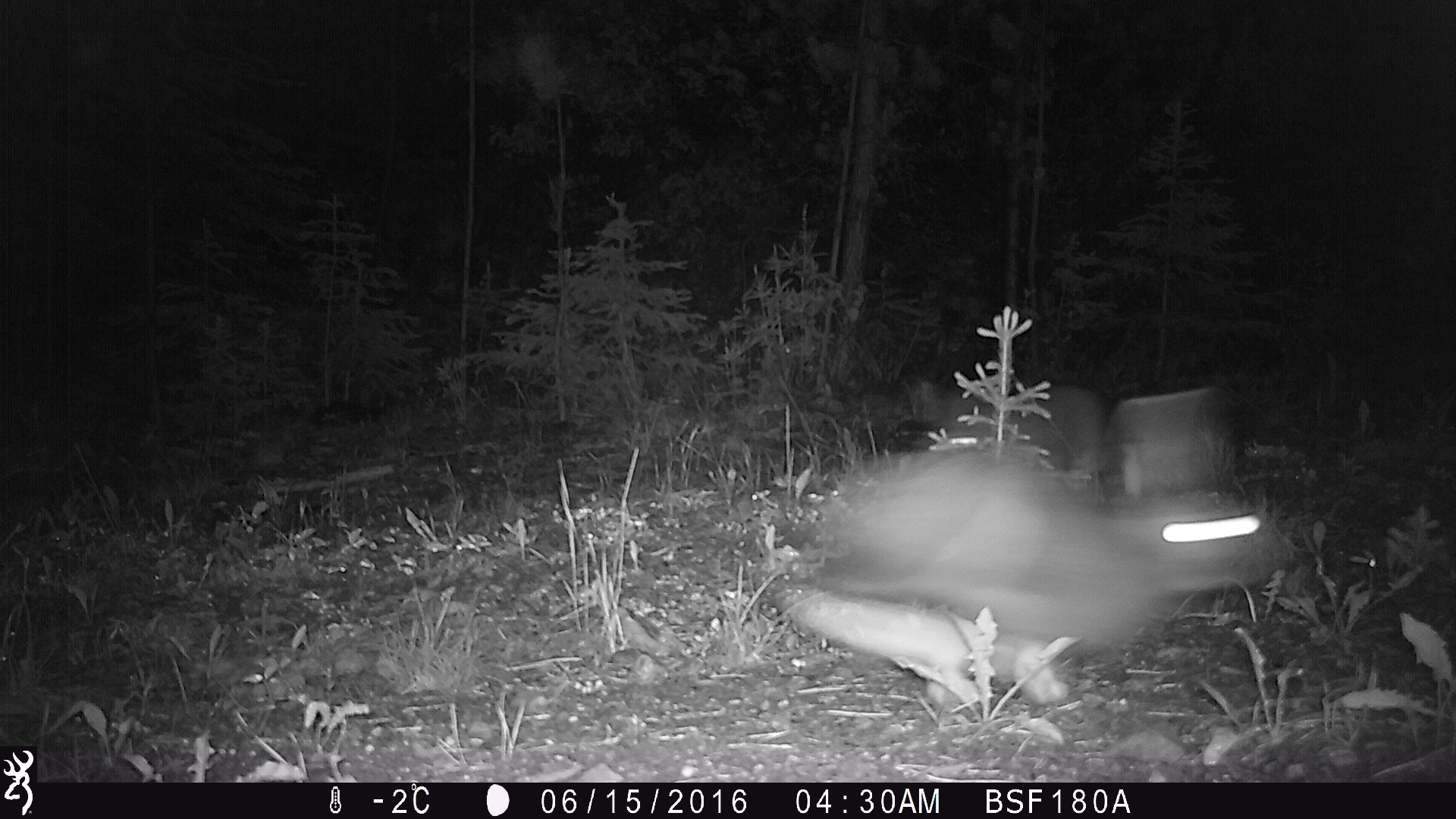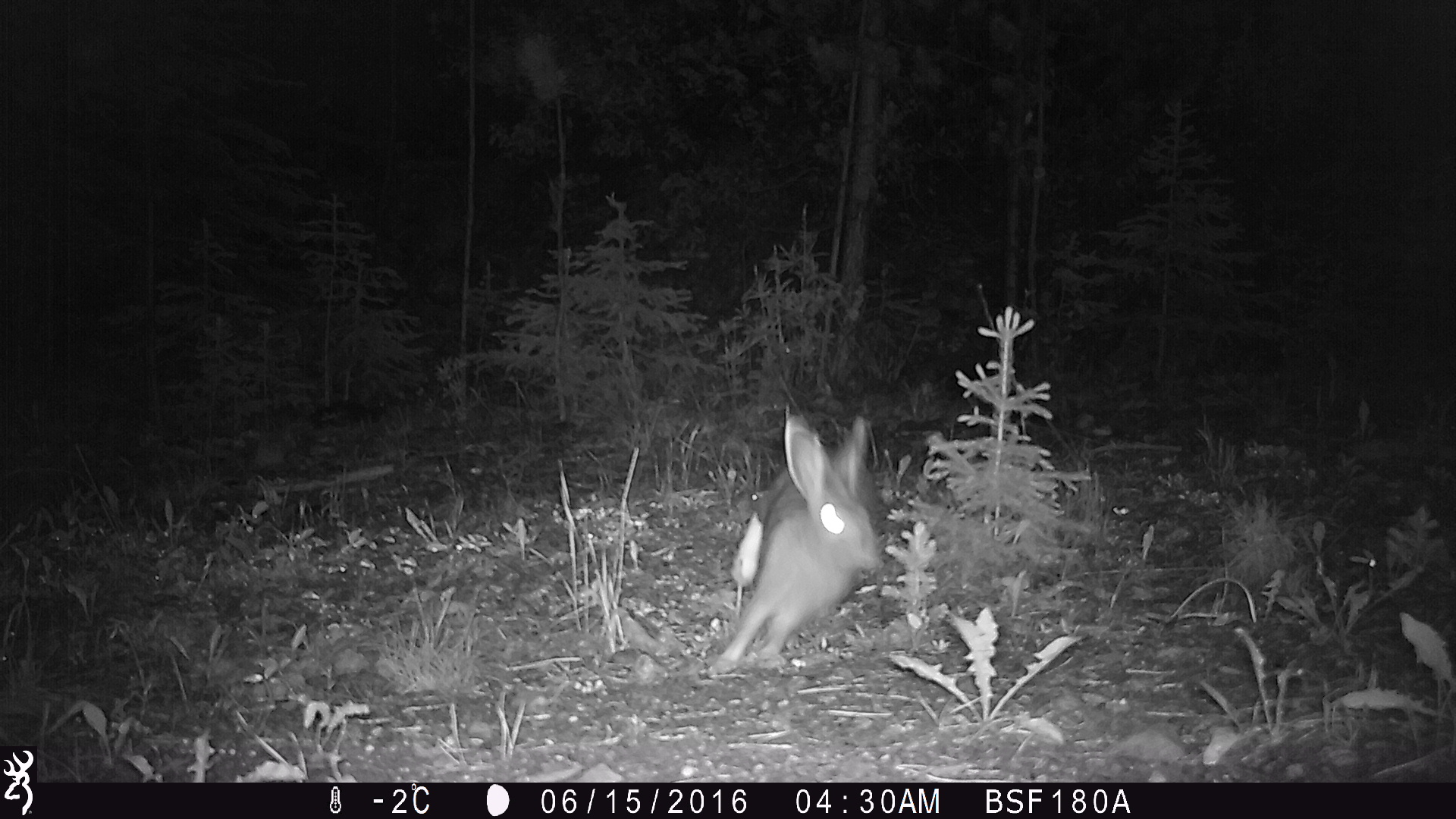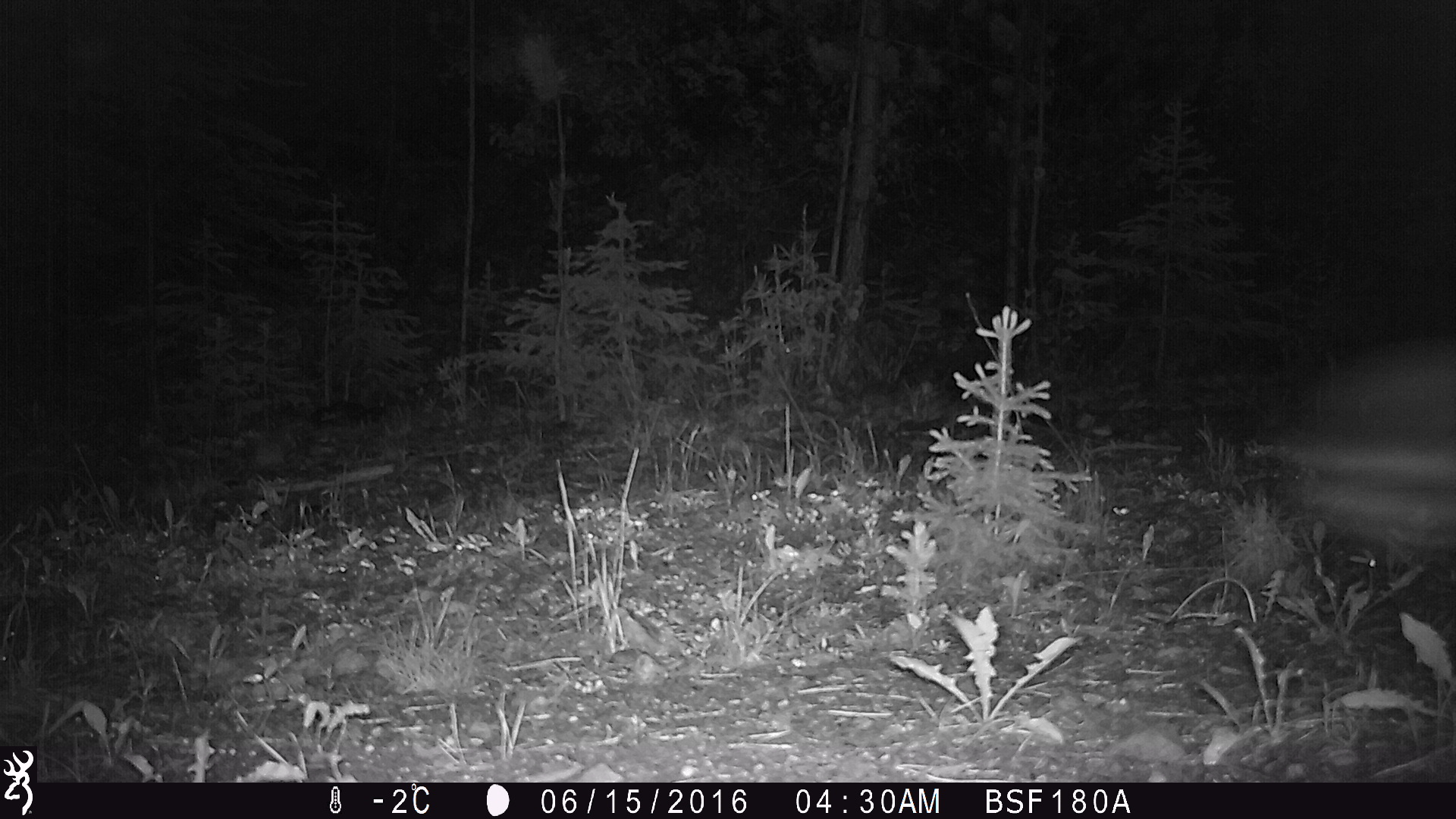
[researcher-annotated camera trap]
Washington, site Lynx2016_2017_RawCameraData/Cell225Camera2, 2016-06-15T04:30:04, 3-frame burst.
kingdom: Animalia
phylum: Chordata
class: Mammalia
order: Lagomorpha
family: Leporidae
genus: Lepus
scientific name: Lepus americanus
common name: snowshoe hare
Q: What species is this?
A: Lepus americanus (snowshoe hare).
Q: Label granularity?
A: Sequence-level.